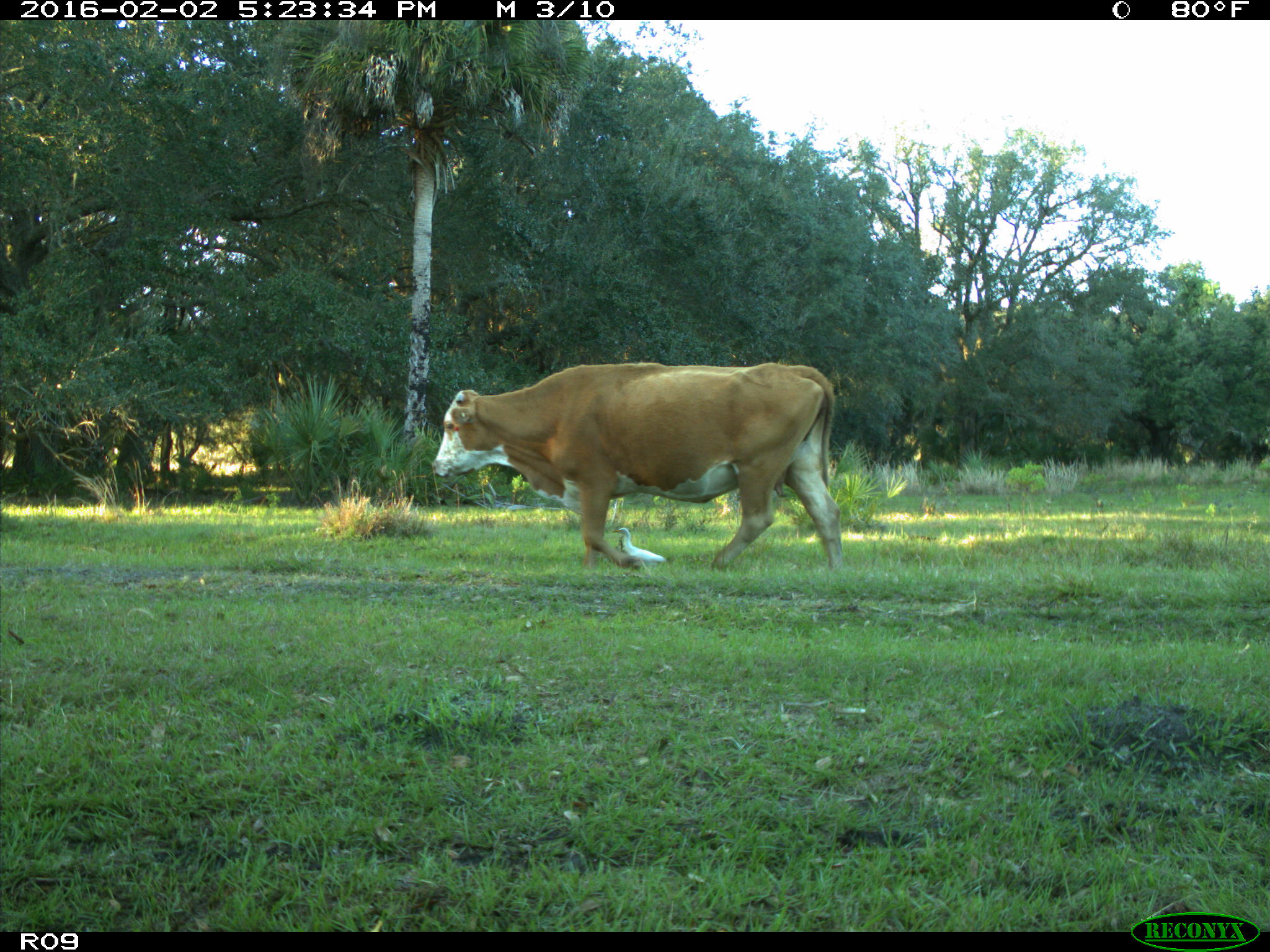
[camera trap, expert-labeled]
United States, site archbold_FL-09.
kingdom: Animalia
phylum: Chordata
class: Mammalia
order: Artiodactyla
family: Bovidae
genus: Bos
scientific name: Bos taurus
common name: domestic cow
Bos taurus (domestic cow).